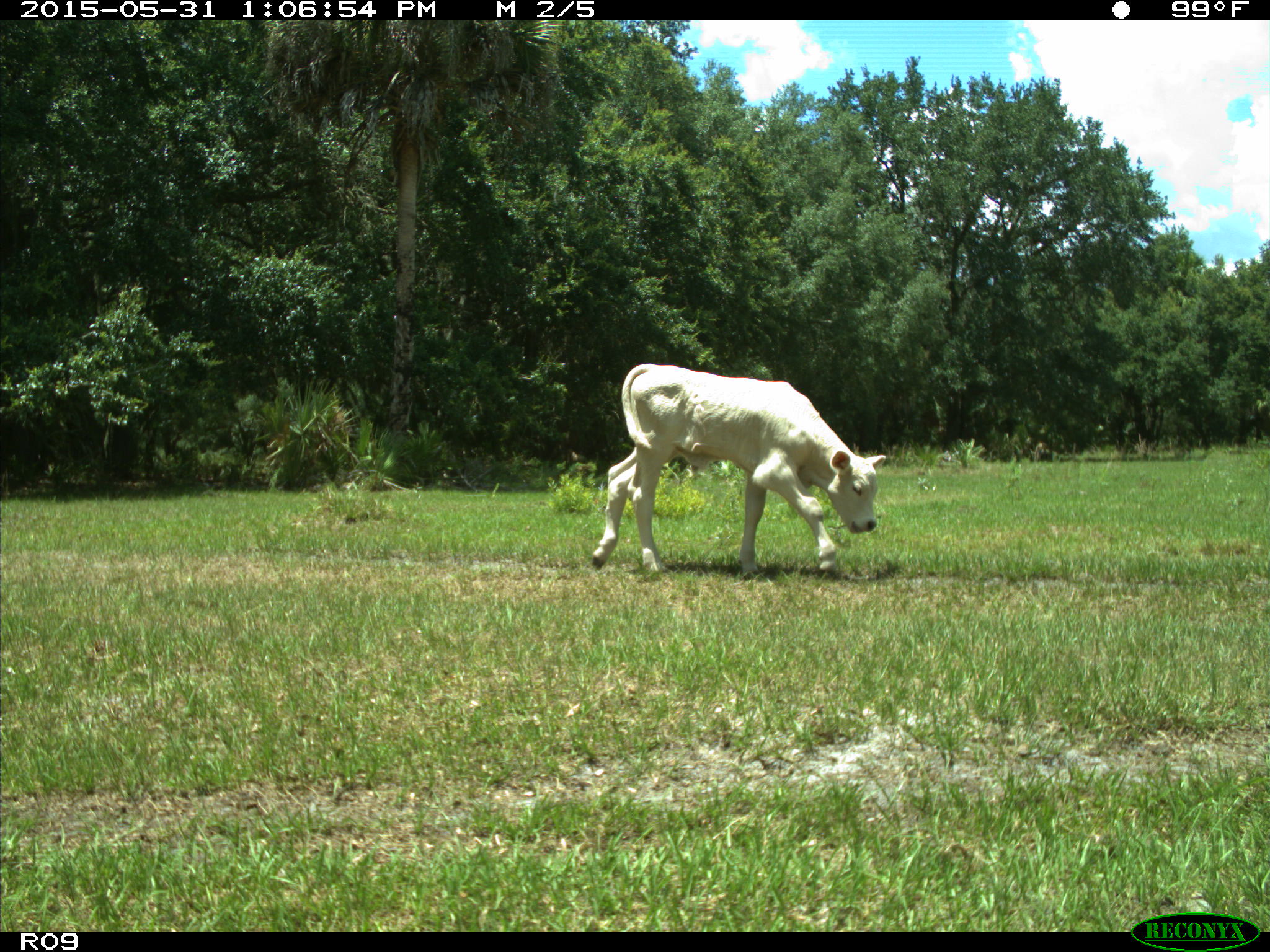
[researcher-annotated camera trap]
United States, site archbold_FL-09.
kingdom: Animalia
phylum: Chordata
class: Mammalia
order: Artiodactyla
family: Bovidae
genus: Bos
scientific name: Bos taurus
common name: domestic cow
Bos taurus (domestic cow).